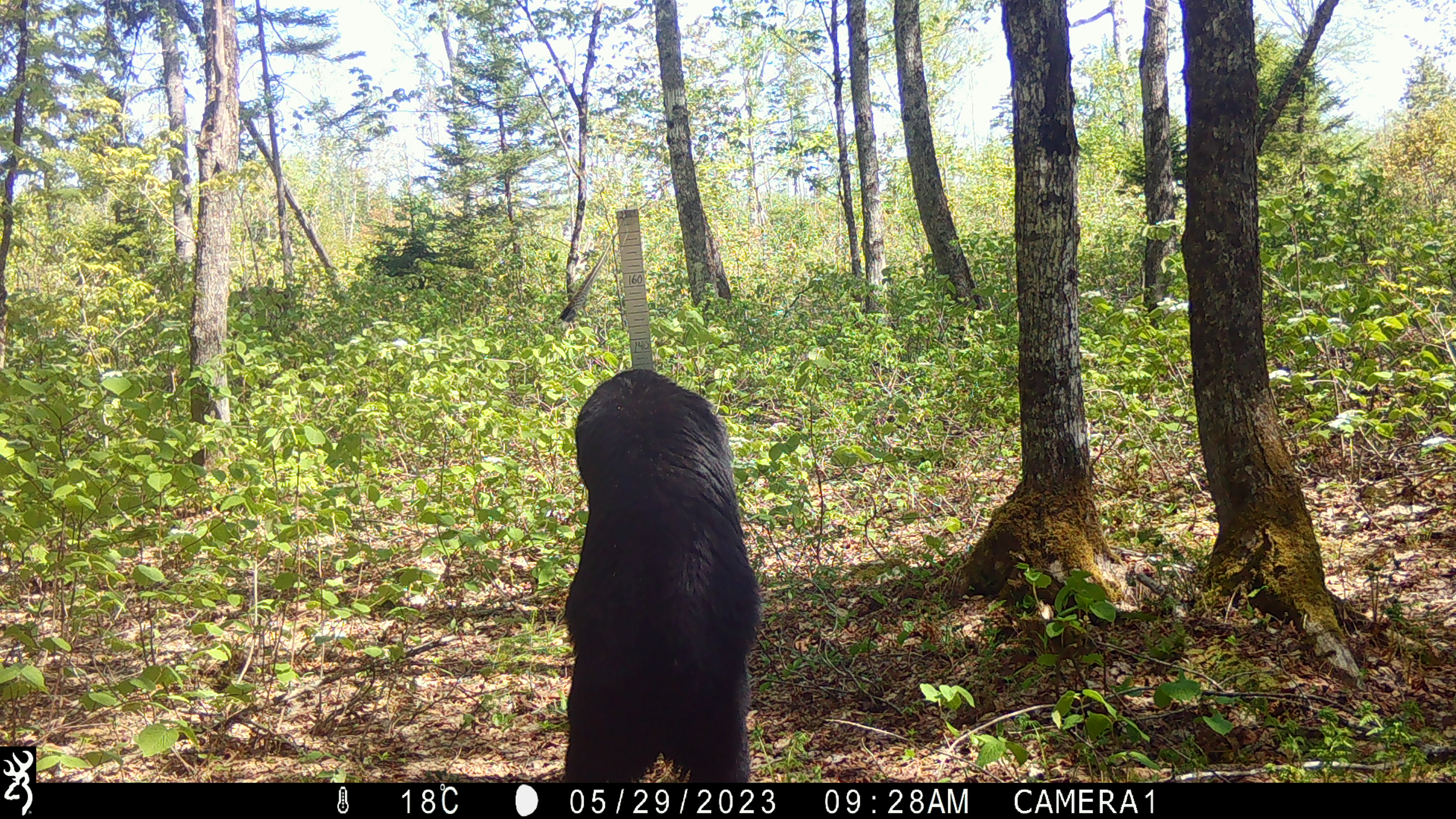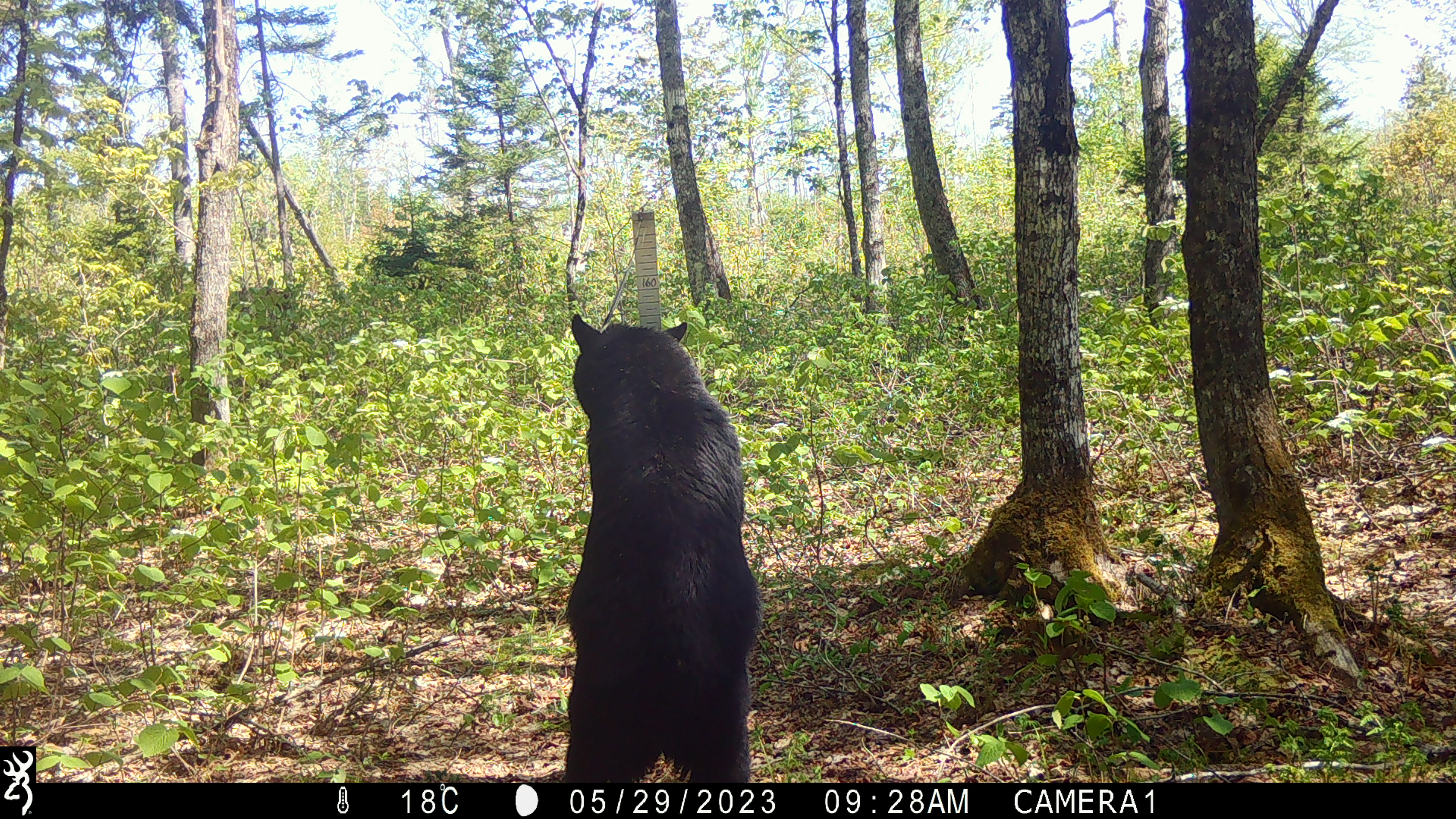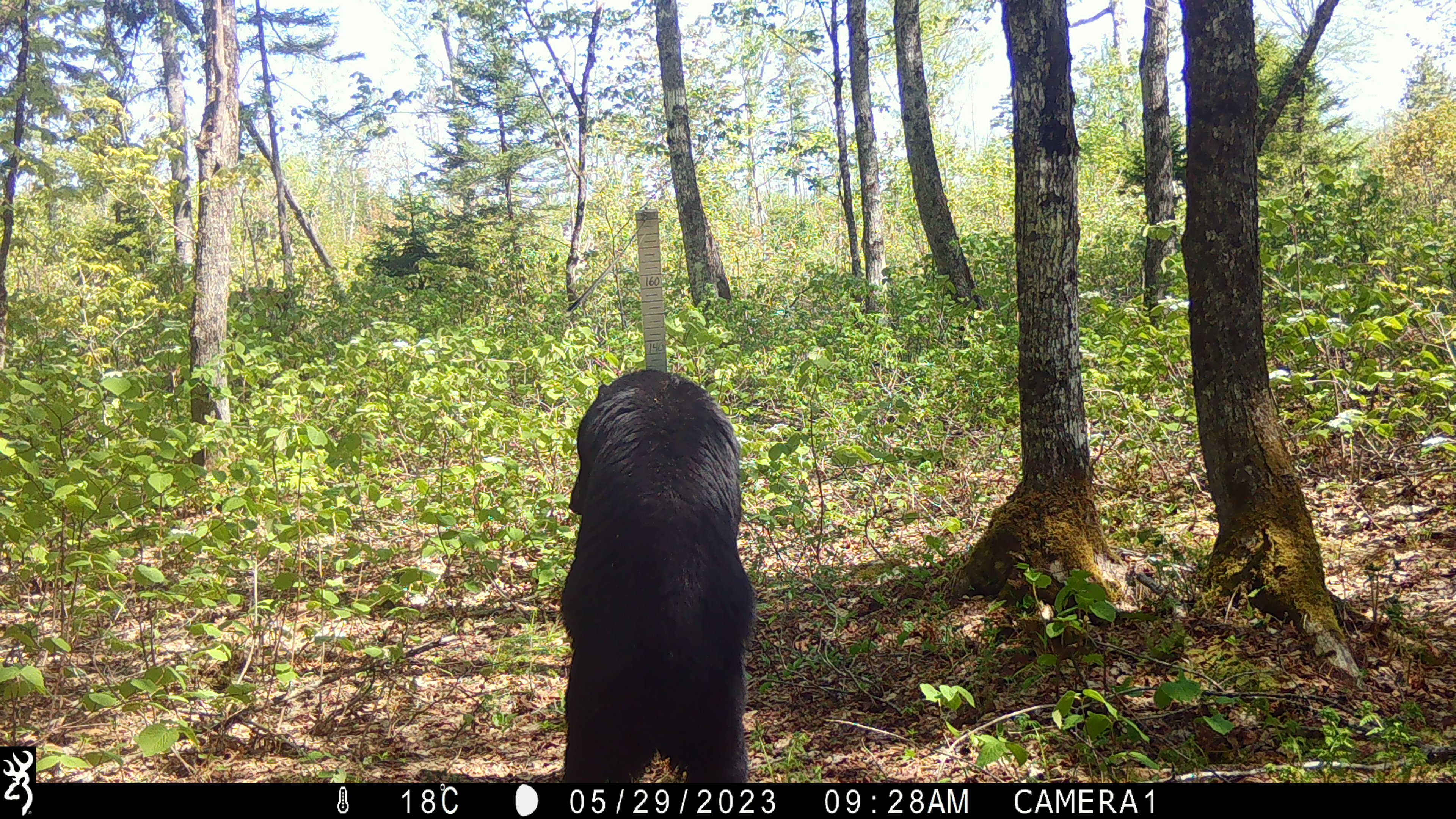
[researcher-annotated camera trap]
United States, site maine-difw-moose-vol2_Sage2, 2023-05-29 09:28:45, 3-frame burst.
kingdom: Animalia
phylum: Chordata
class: Mammalia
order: Carnivora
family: Ursidae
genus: Ursus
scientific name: Ursus americanus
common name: black bear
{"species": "black bear (Ursus americanus)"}